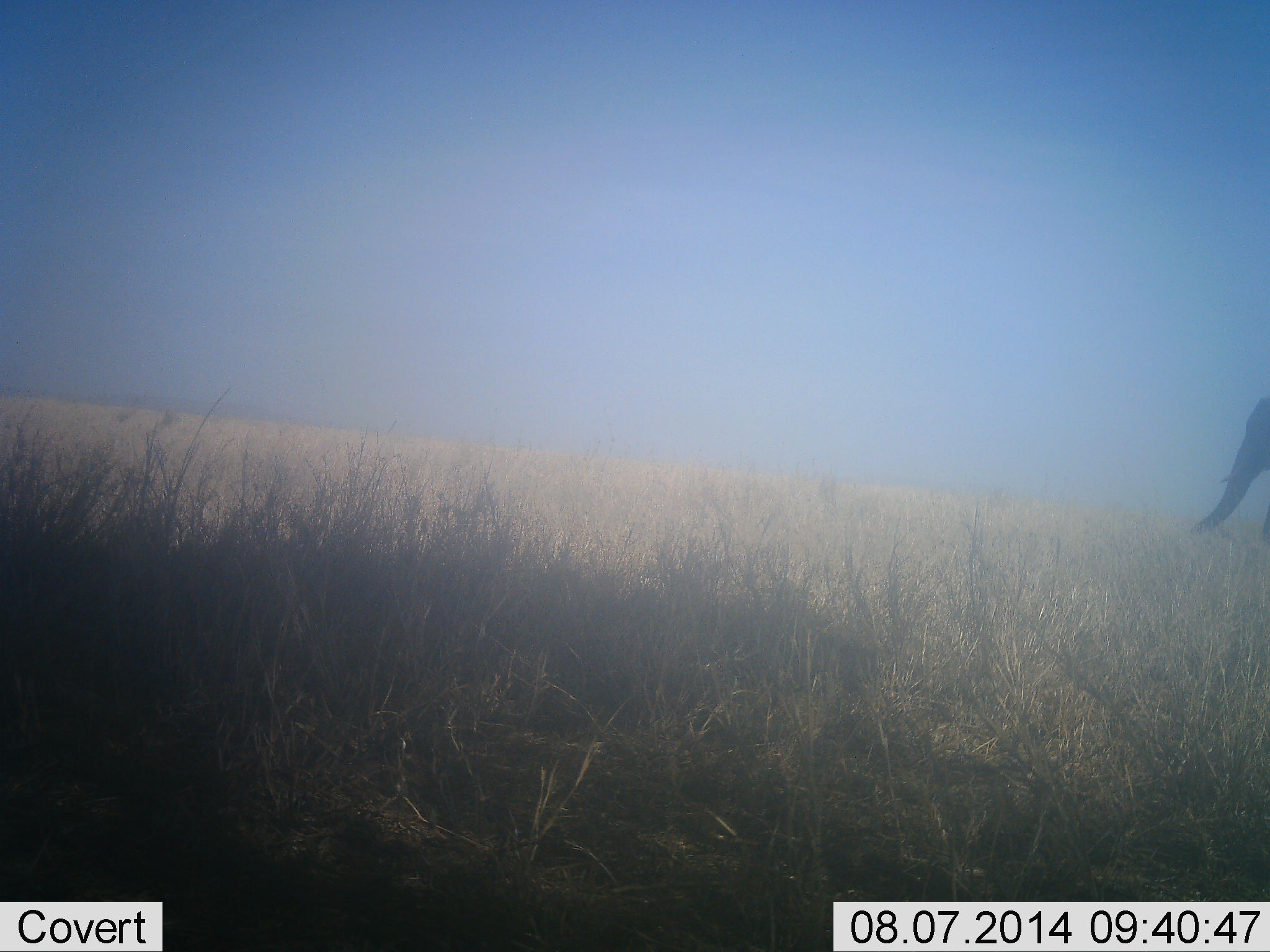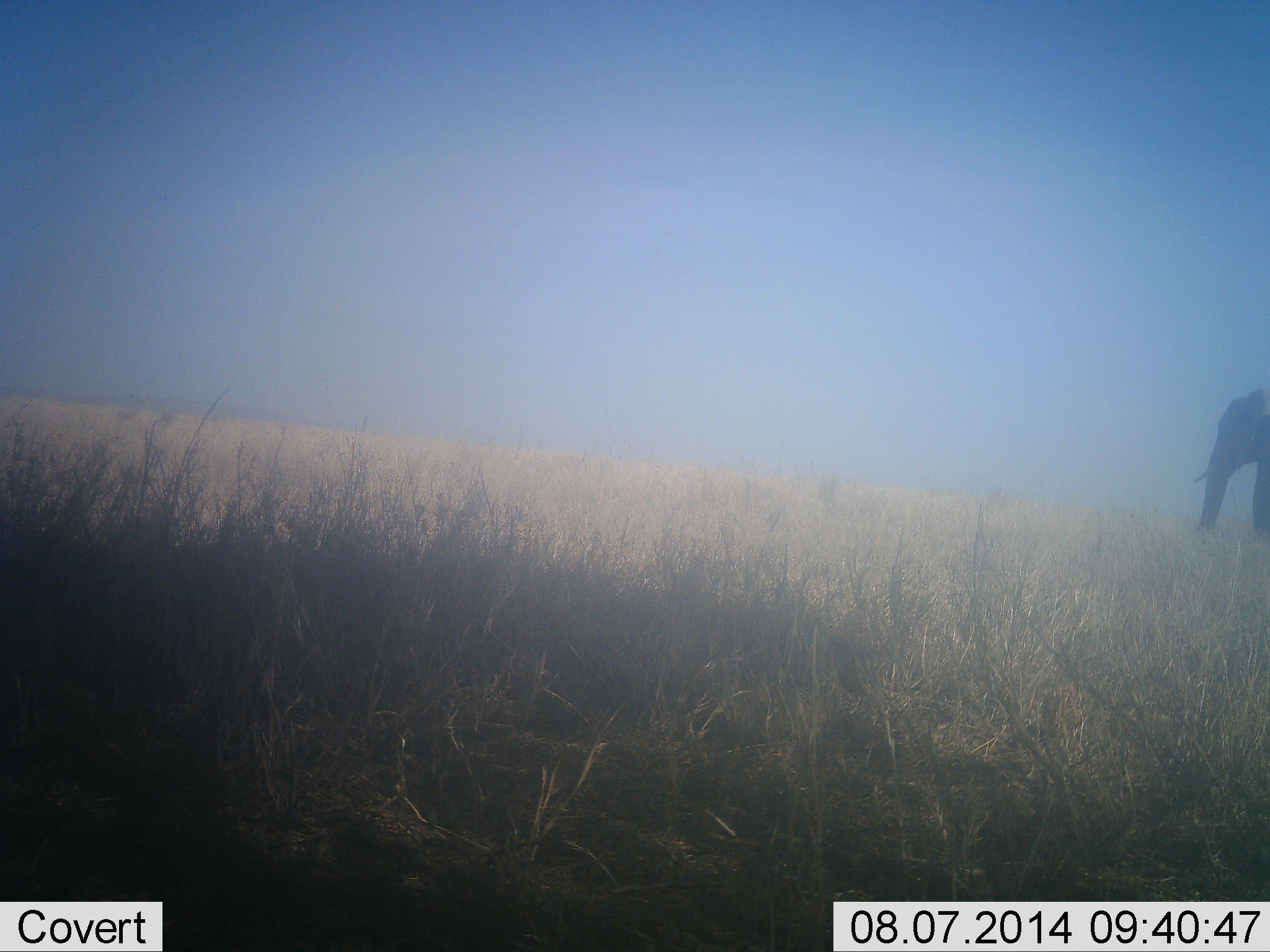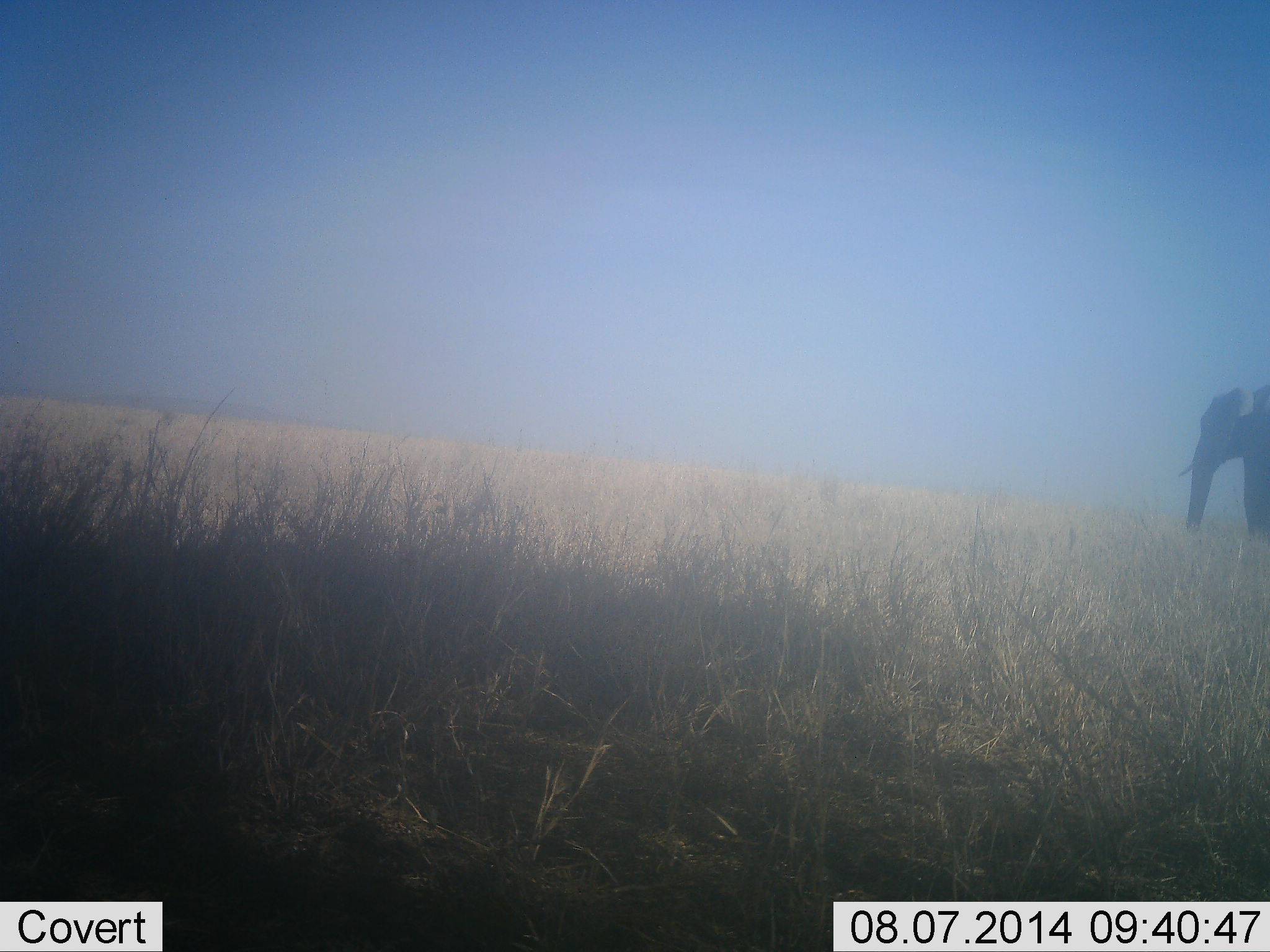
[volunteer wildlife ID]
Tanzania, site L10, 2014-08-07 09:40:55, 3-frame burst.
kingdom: Animalia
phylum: Chordata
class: Mammalia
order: Proboscidea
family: Elephantidae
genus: Loxodonta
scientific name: Loxodonta africana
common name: african bush elephant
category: elephant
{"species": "elephant (african bush elephant) (Loxodonta africana)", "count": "1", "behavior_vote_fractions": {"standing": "20%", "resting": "10%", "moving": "70%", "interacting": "0%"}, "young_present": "0%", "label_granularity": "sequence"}